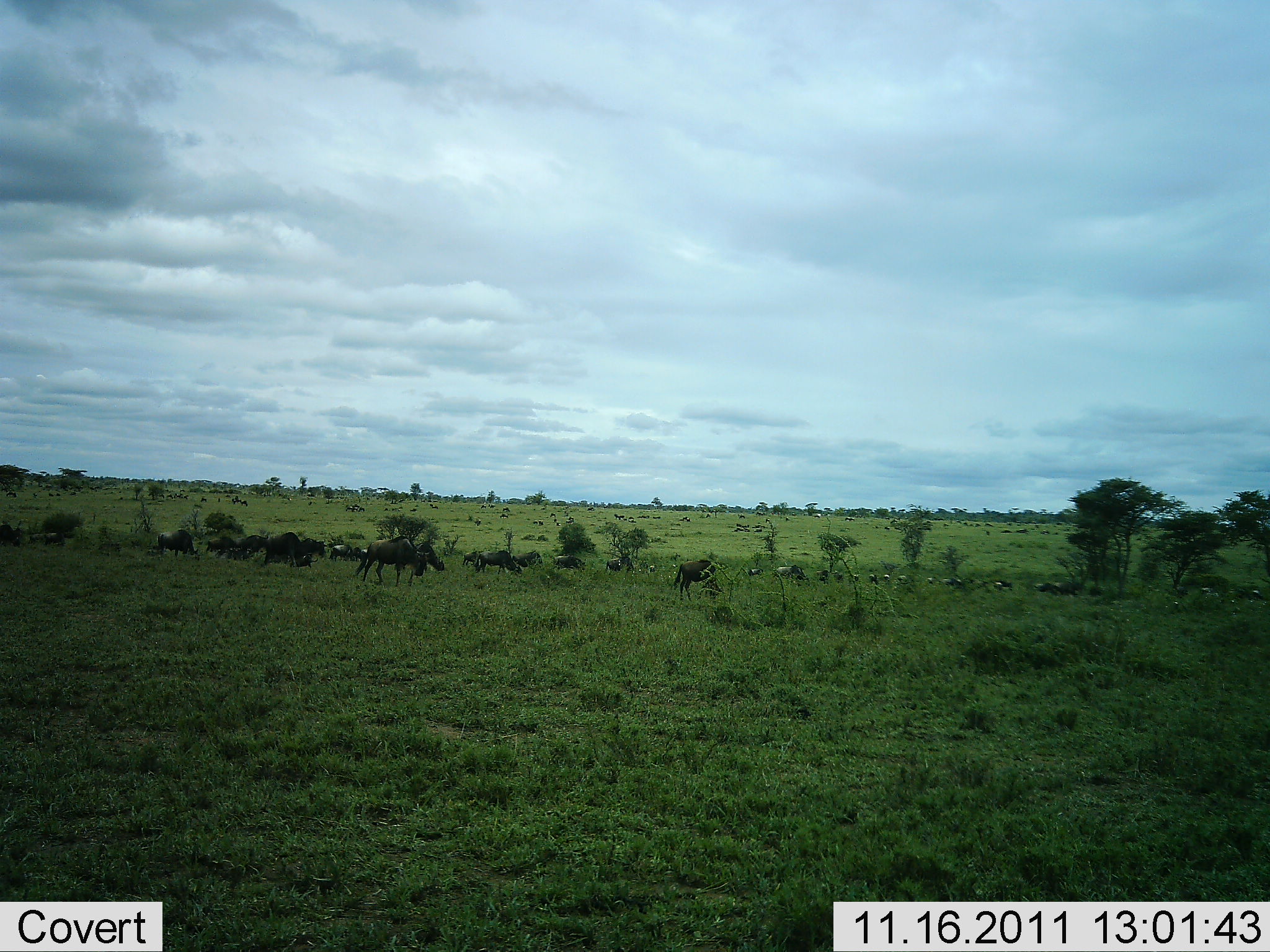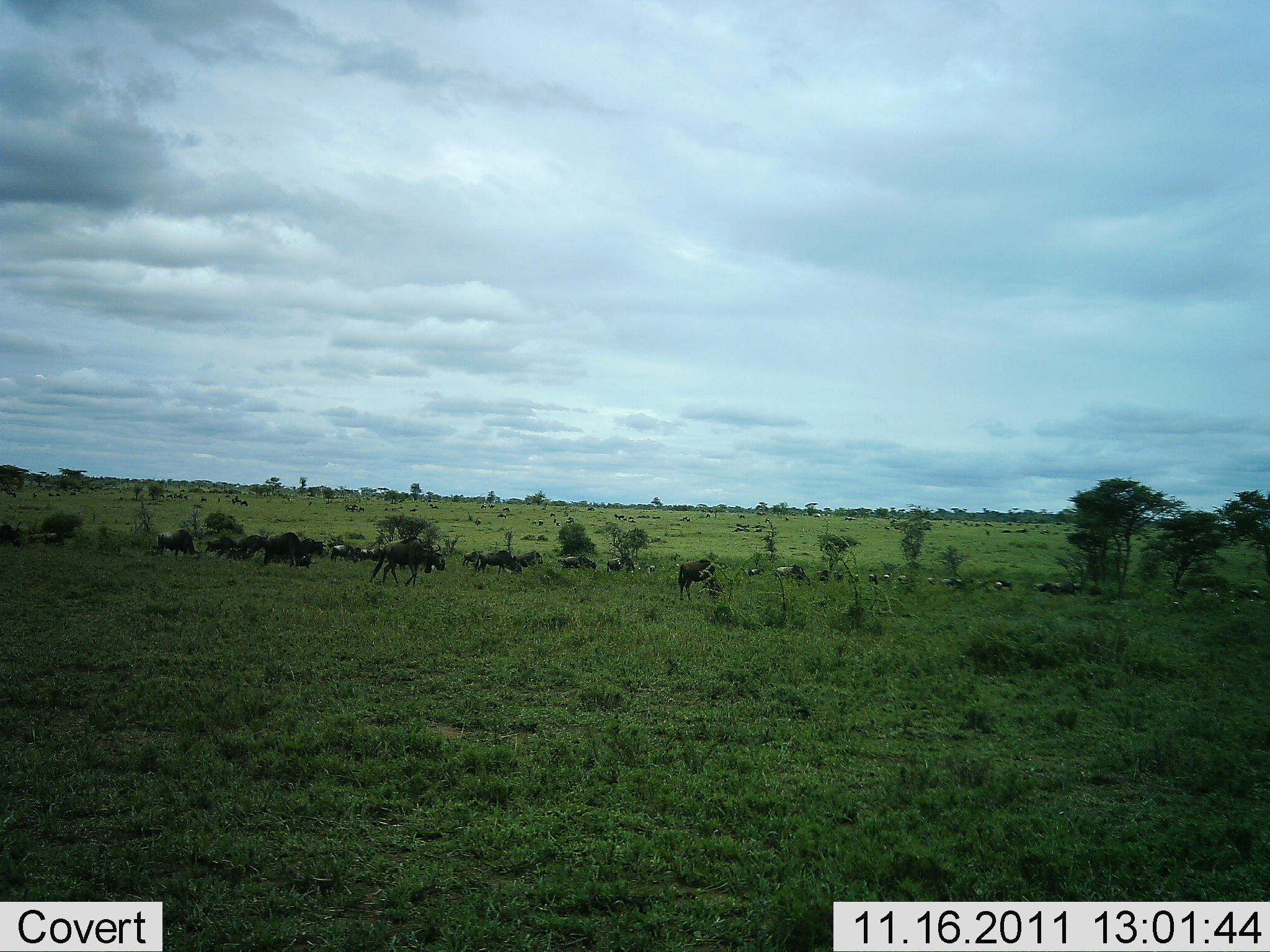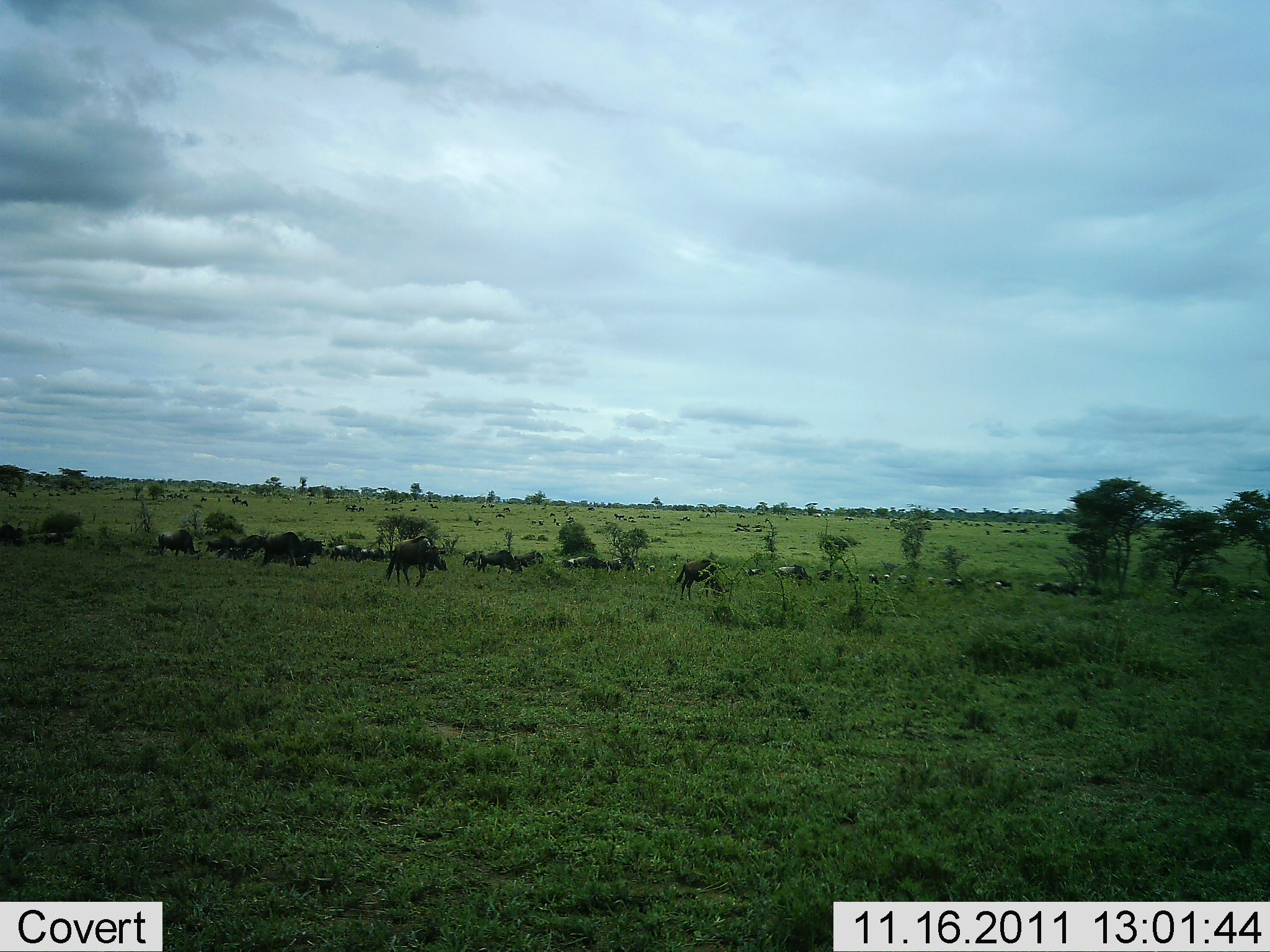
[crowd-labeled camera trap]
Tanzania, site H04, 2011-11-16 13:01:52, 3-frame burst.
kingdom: Animalia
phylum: Chordata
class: Mammalia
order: Artiodactyla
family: Bovidae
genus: Connochaetes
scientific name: Connochaetes taurinus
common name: blue wildebeest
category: wildebeest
Wildebeest (blue wildebeest) (Connochaetes taurinus), count 11-50. Behavior (volunteer vote fractions): standing 50%, resting 33%, moving 50%, interacting 17%. Young present (vote fraction): 0%. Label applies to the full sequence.